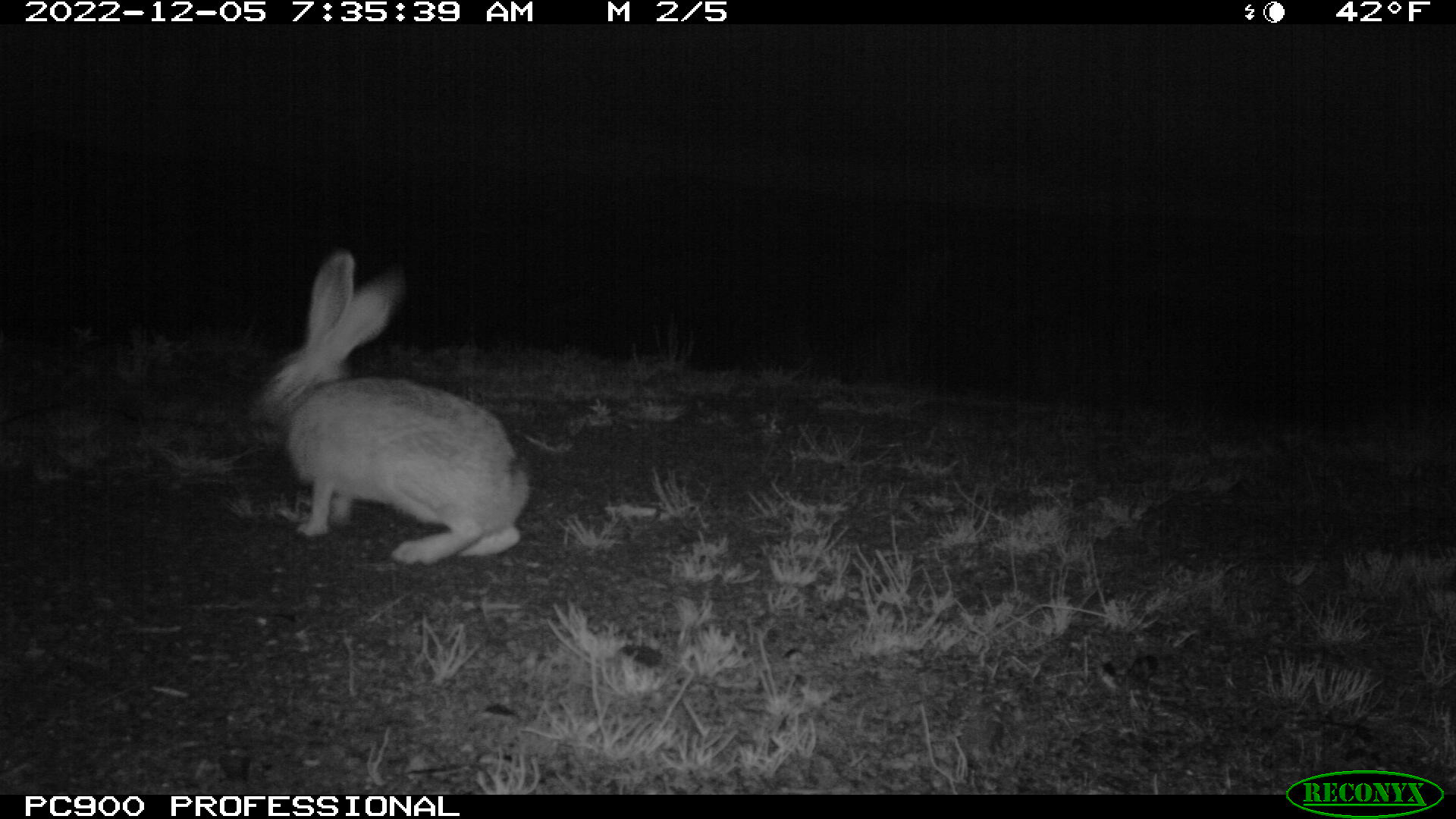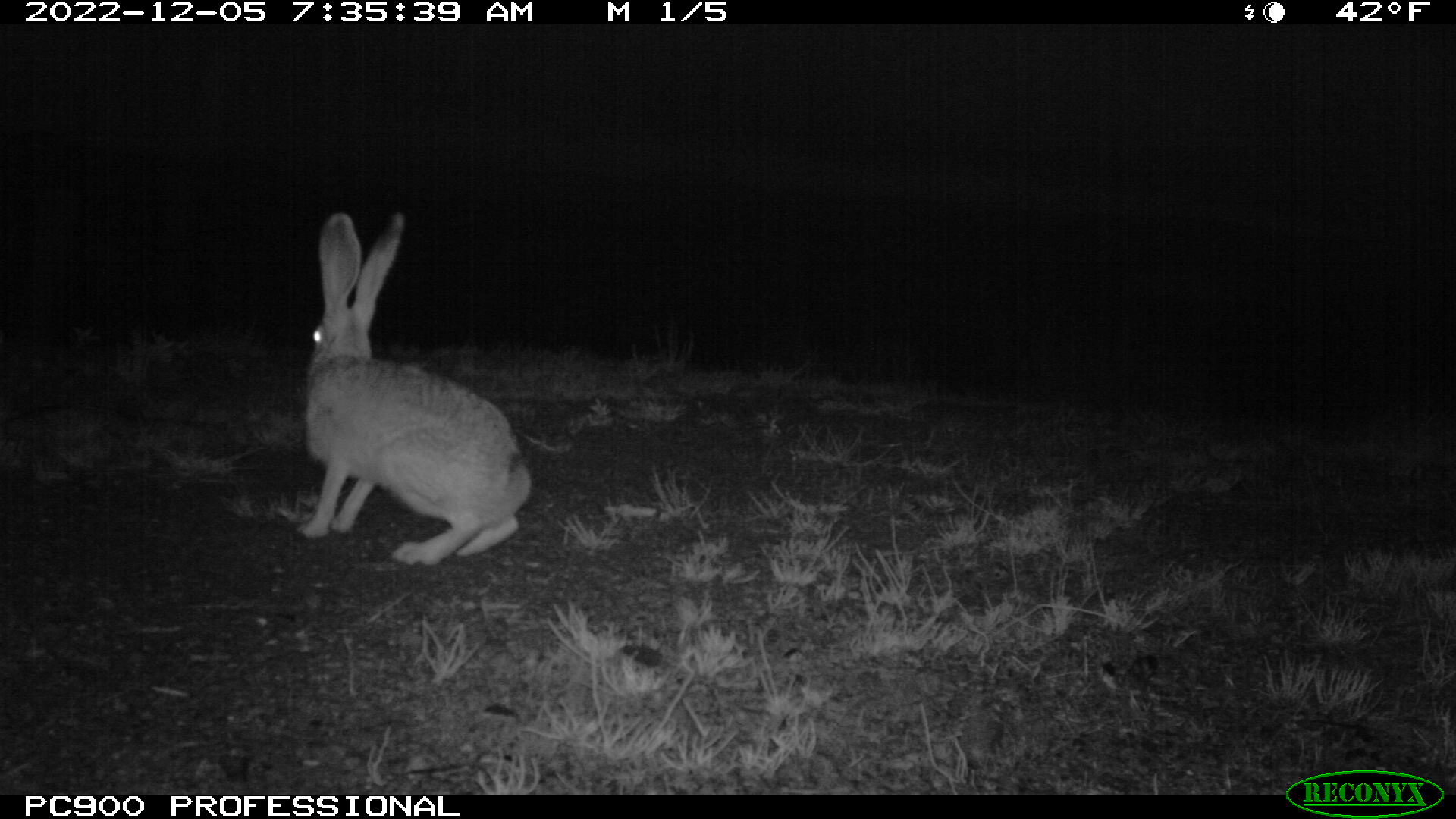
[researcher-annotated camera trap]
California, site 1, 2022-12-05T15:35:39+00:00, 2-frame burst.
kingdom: Animalia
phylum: Chordata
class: Mammalia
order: Lagomorpha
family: Leporidae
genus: Lepus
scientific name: Lepus californicus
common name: black-tailed jackrabbit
Black-tailed jackrabbit (Lepus californicus).